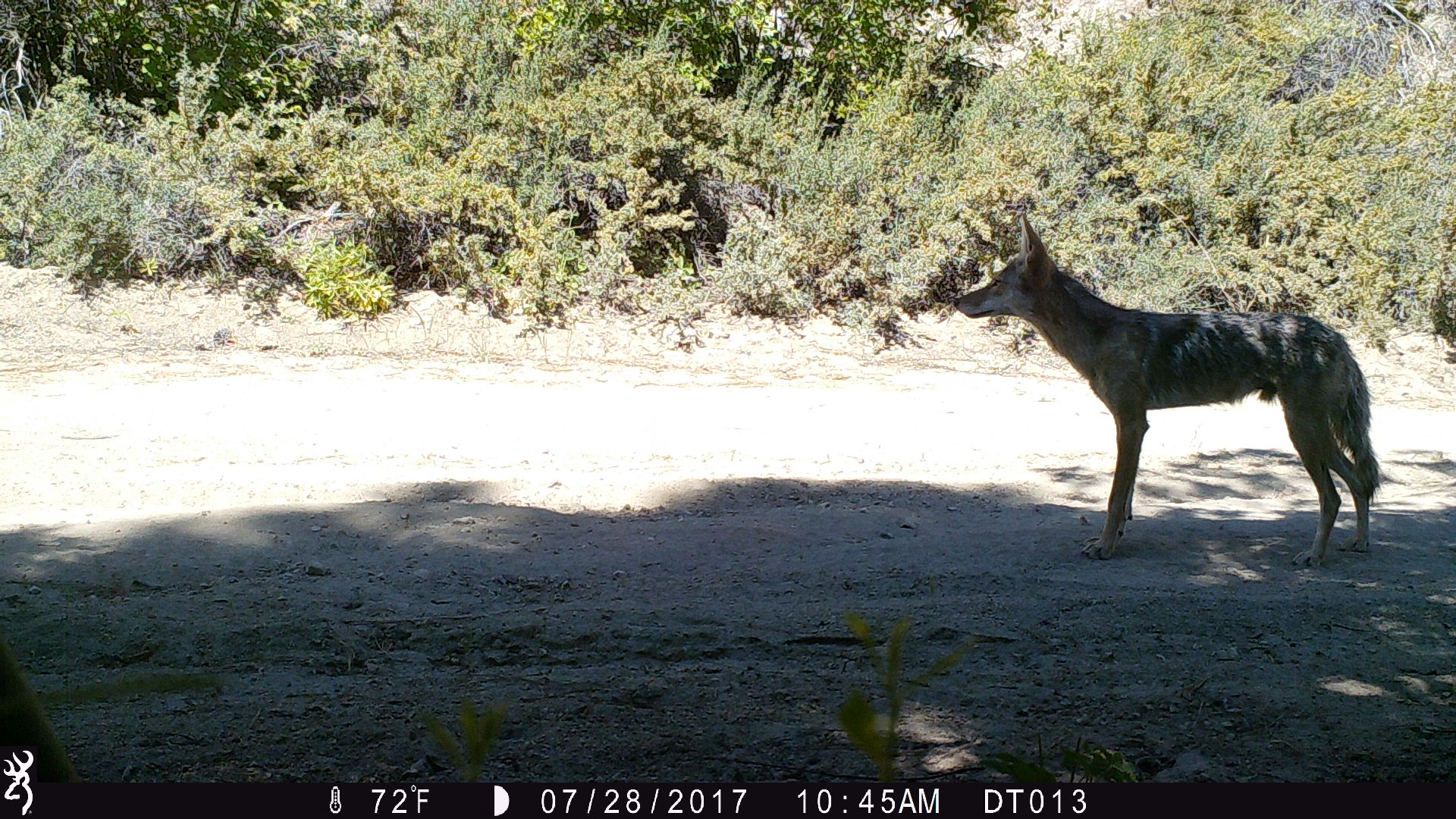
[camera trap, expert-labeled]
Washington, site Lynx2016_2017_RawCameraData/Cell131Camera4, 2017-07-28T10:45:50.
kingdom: Animalia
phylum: Chordata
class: Mammalia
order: Carnivora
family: Canidae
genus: Canis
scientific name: Canis latrans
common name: coyote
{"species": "Canis latrans (coyote)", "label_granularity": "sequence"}